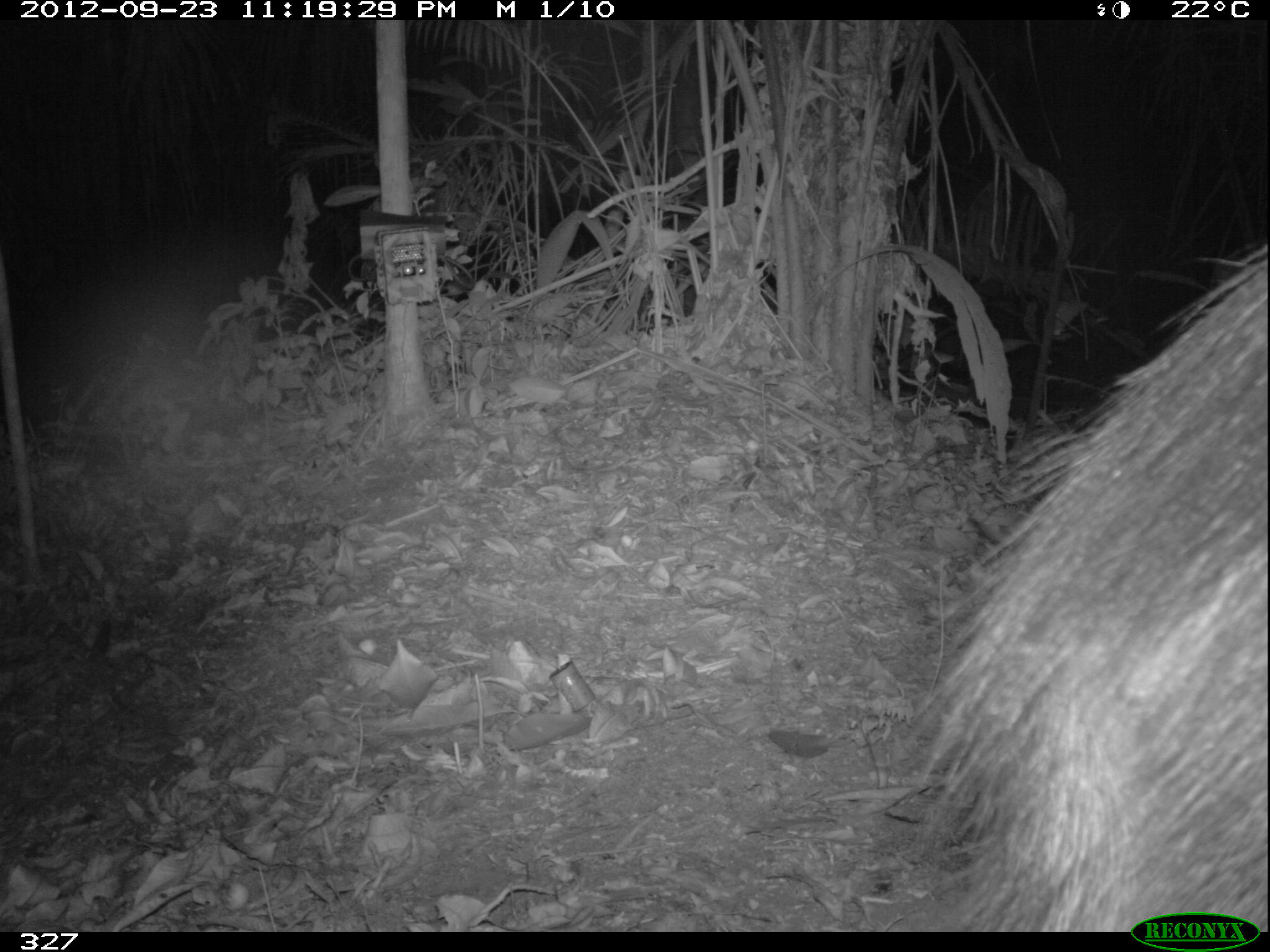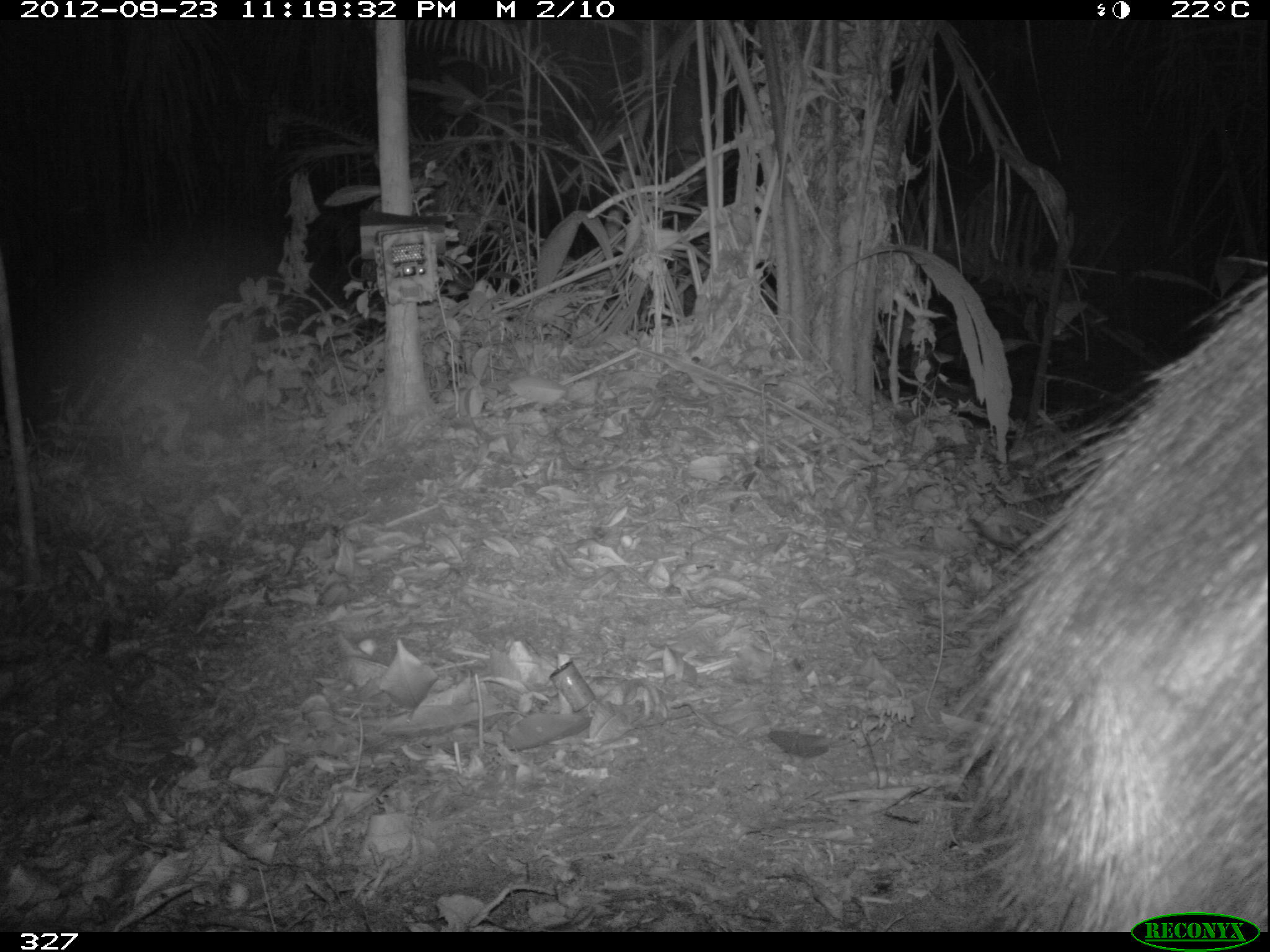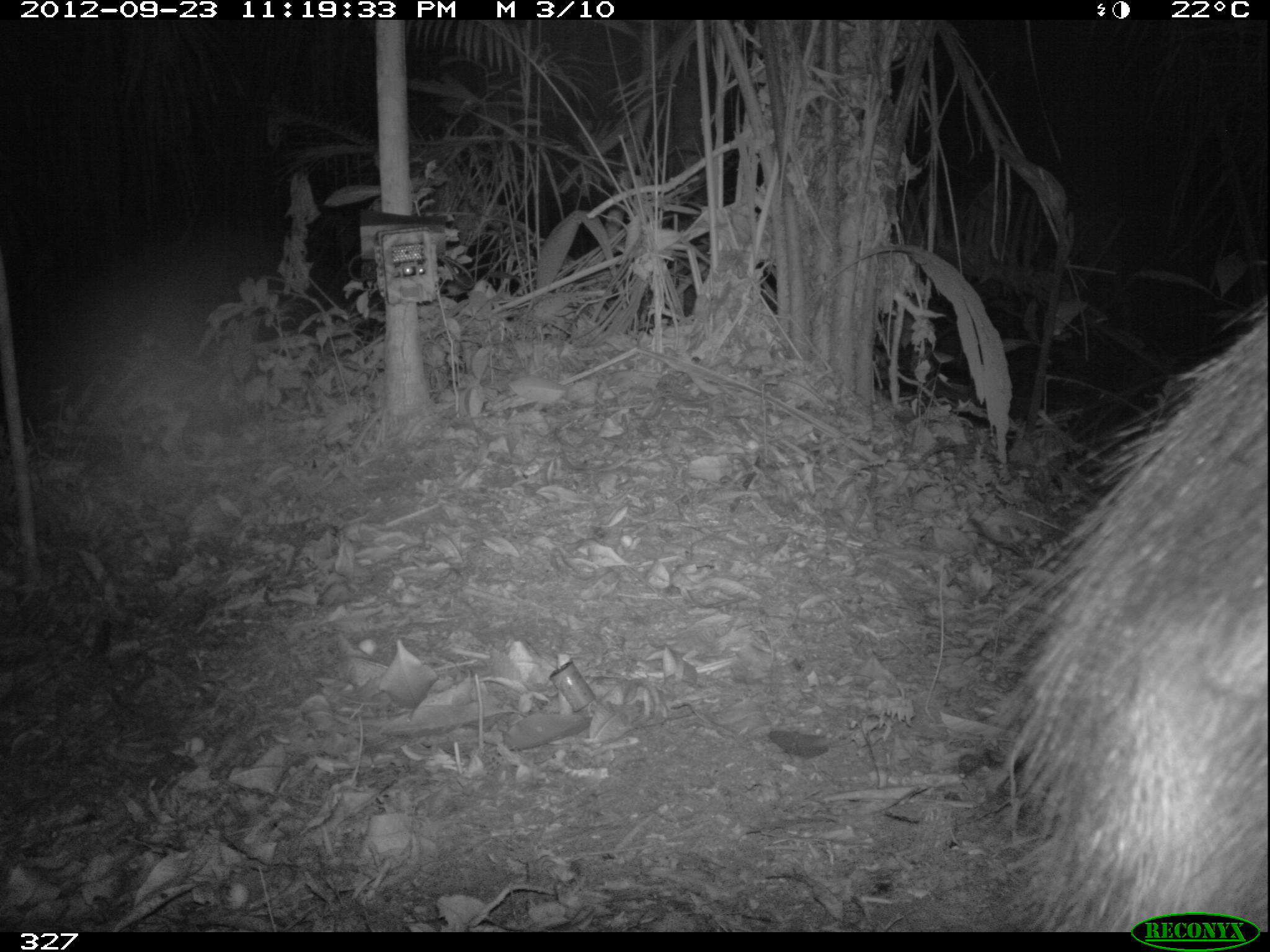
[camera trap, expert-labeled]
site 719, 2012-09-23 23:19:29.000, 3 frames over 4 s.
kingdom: Animalia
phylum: Chordata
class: Mammalia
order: Artiodactyla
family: Tayassuidae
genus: Pecari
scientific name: Pecari tajacu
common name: collared peccary